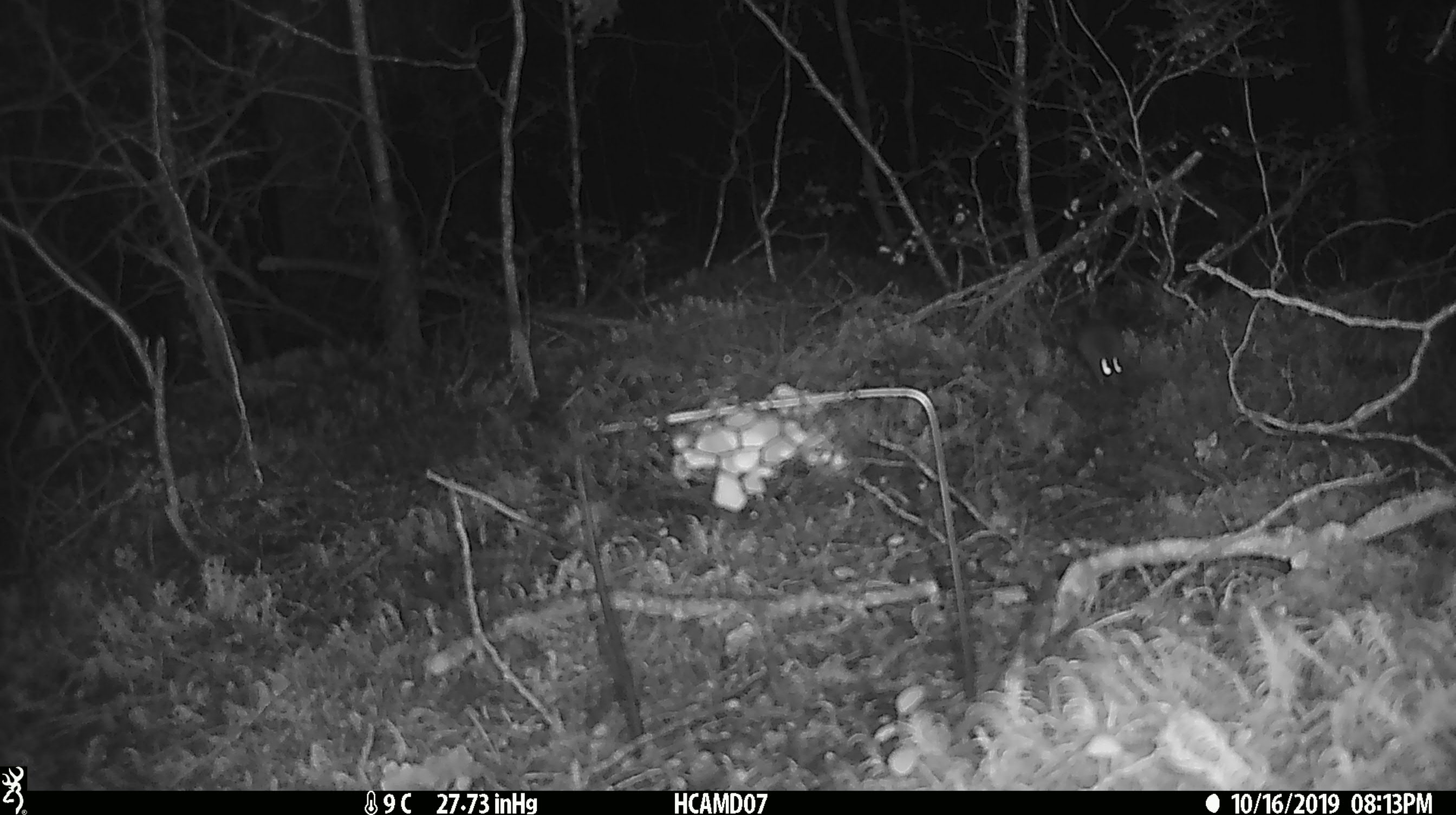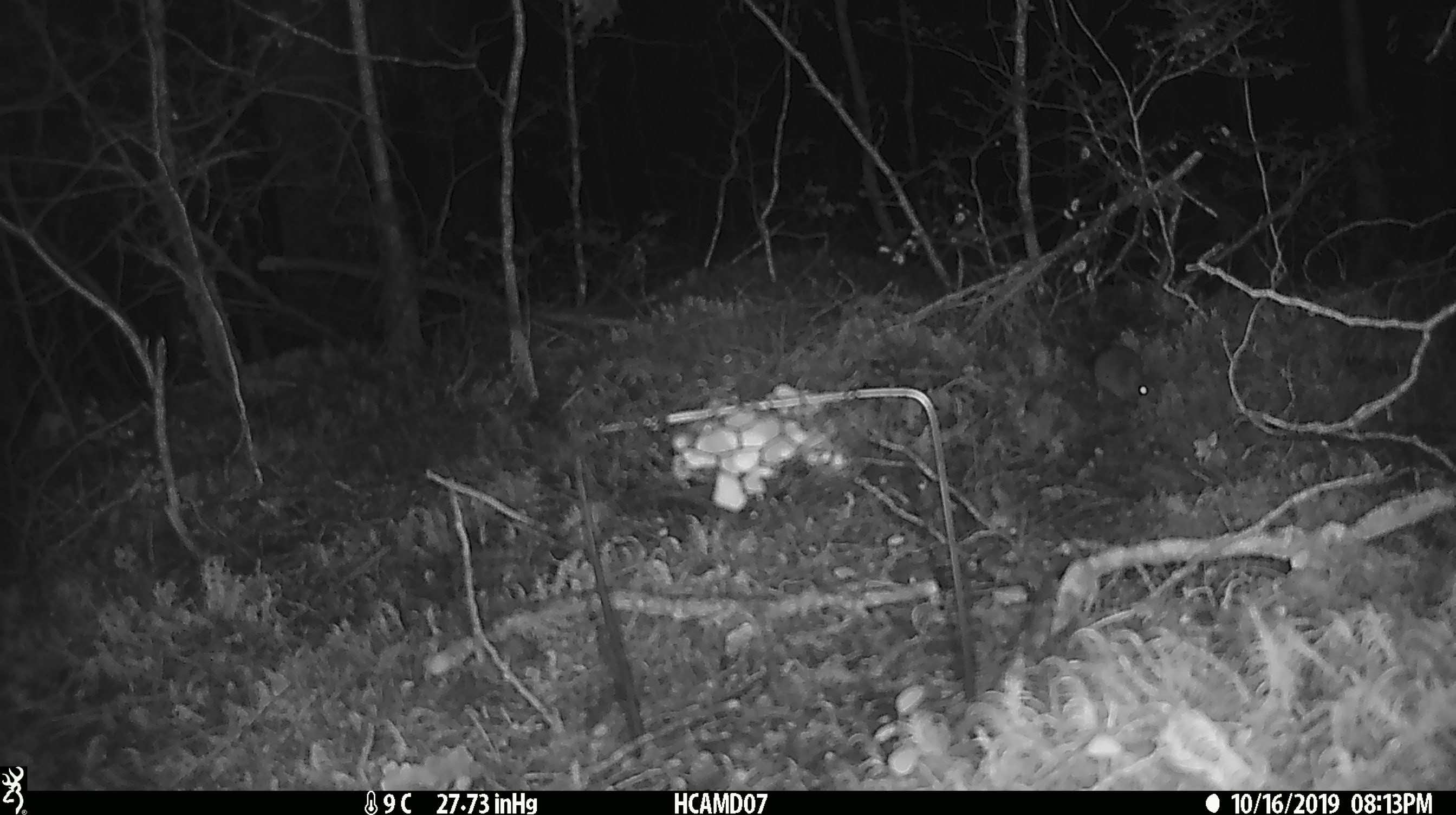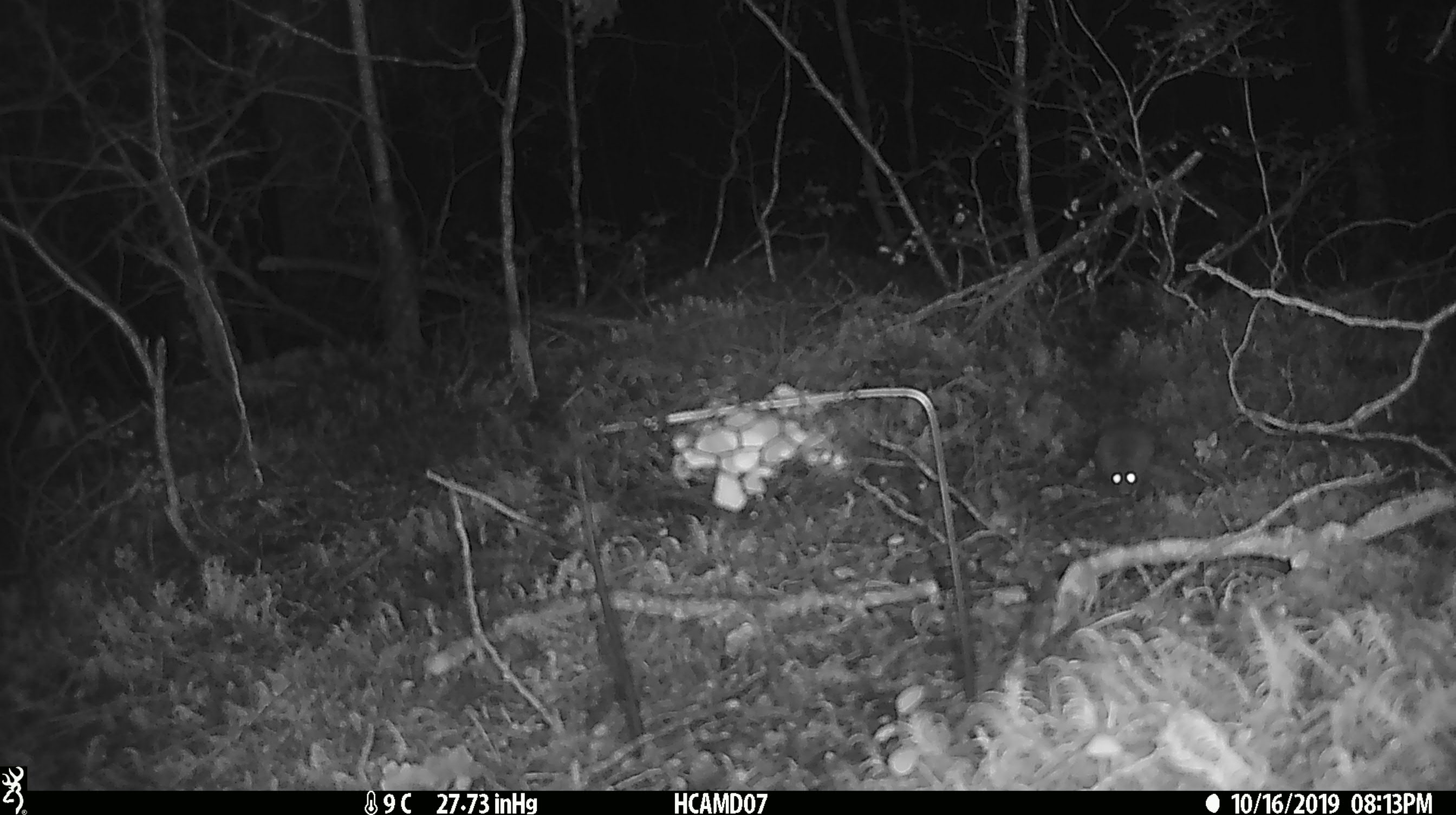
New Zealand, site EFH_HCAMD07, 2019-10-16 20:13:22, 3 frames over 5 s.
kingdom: Animalia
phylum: Chordata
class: Mammalia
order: Rodentia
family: Muridae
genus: Mus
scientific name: Mus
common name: mouse